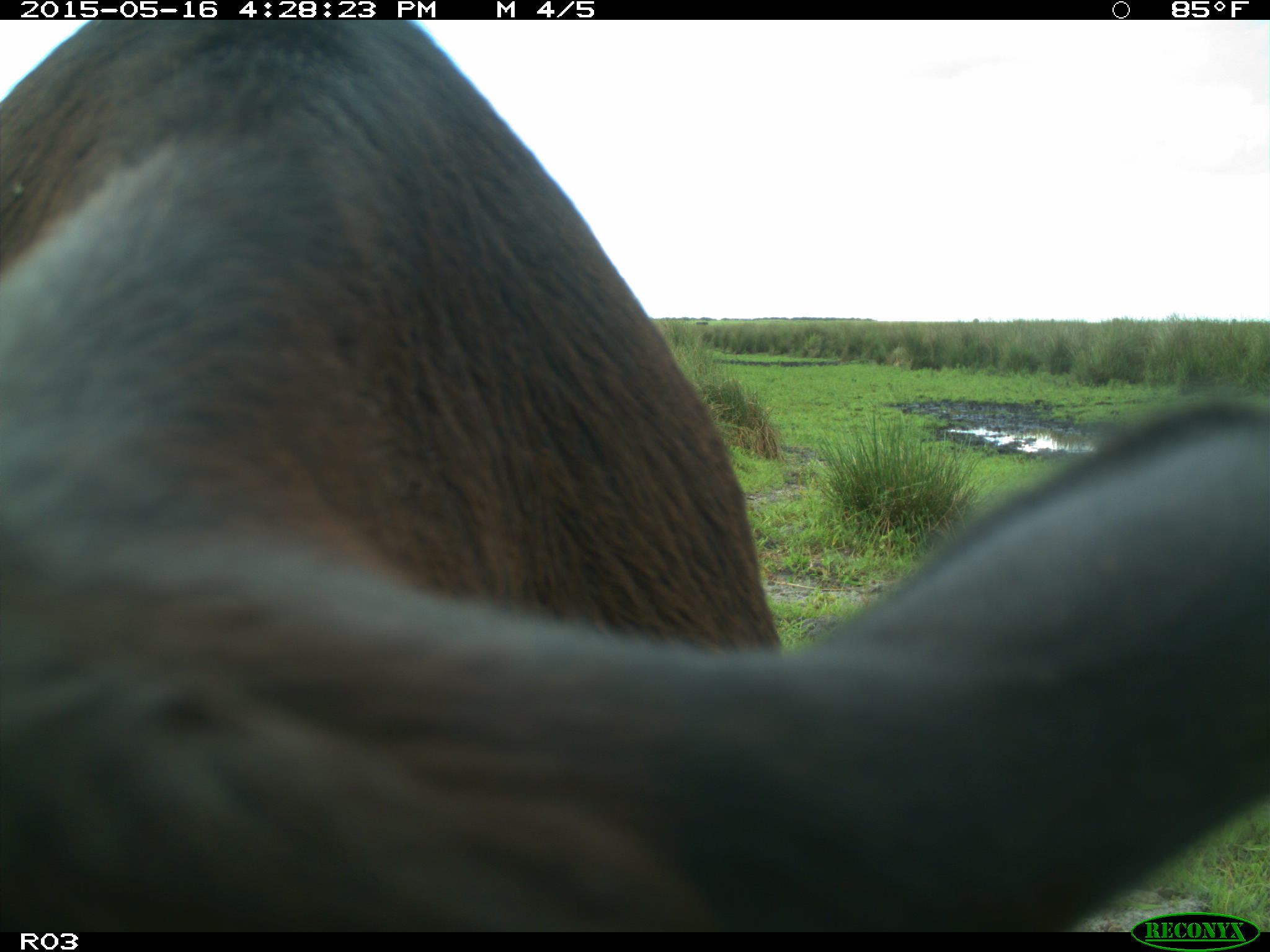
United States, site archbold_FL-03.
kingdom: Animalia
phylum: Chordata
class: Mammalia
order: Artiodactyla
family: Bovidae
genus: Bos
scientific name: Bos taurus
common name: domestic cow